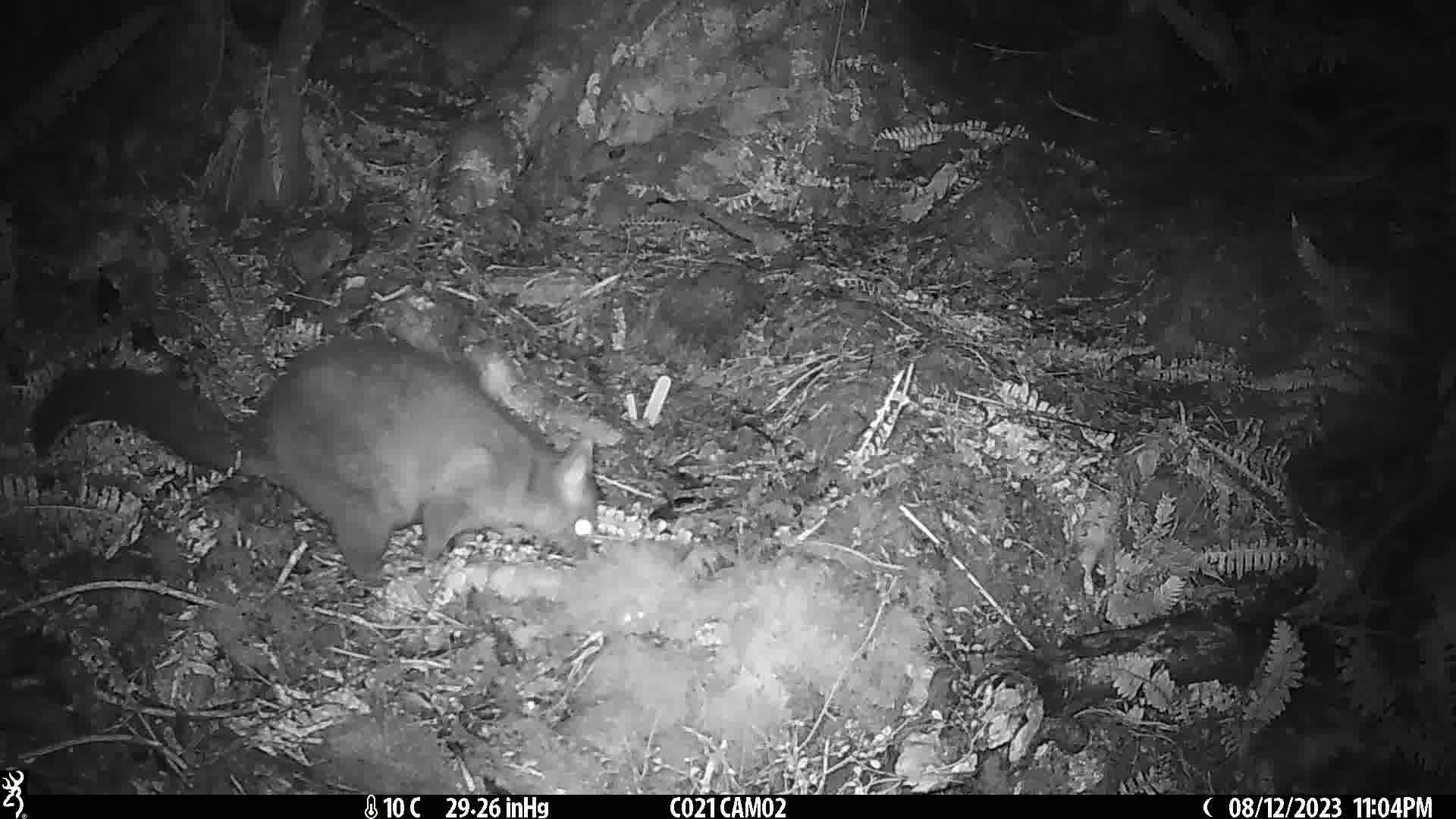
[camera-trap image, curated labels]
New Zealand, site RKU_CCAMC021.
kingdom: Animalia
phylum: Chordata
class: Mammalia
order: Diprotodontia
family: Phalangeridae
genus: Trichosurus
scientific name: Trichosurus vulpecula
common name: common brushtail possum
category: possum